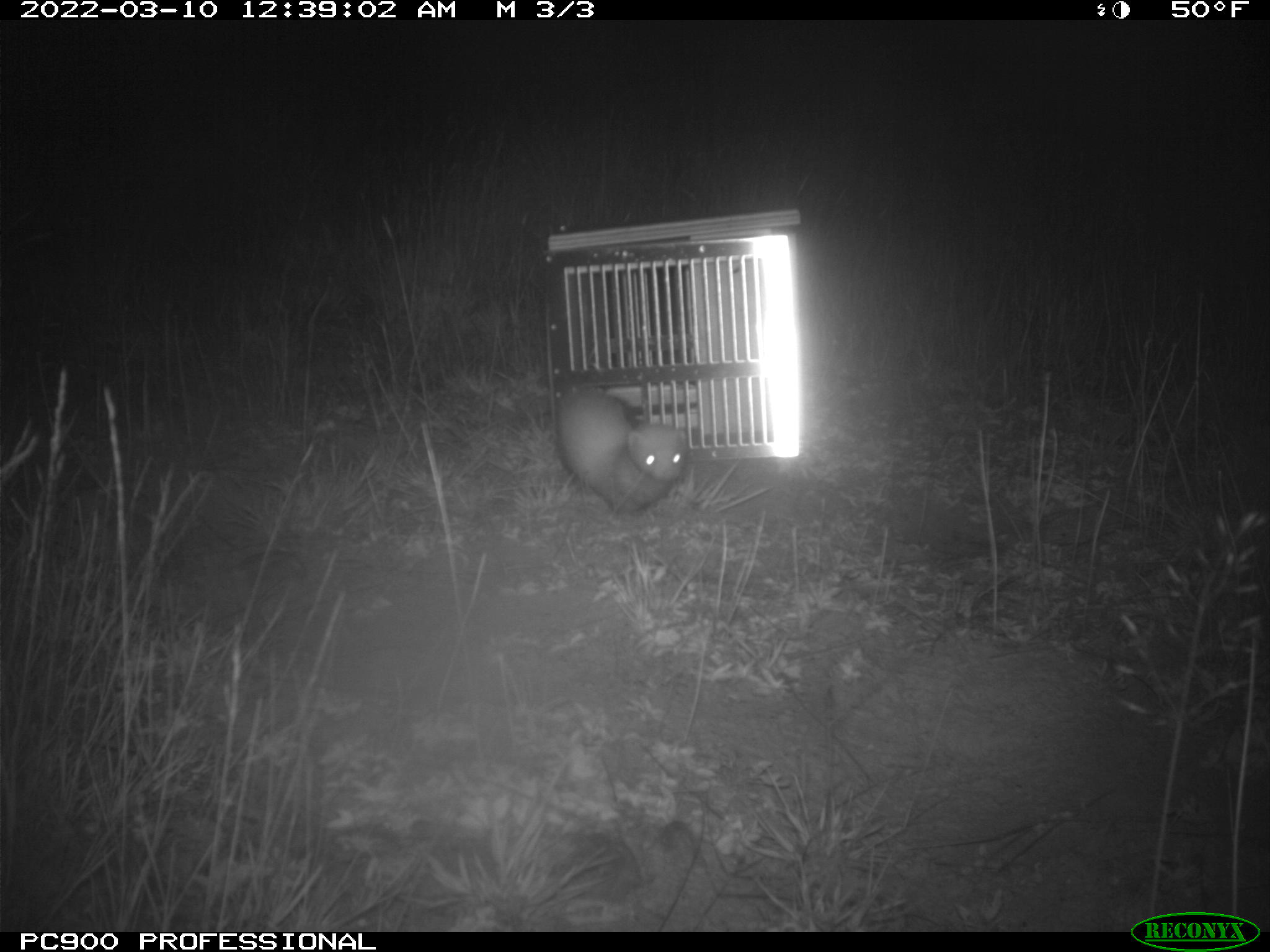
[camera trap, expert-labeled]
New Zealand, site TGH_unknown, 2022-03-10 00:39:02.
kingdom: Animalia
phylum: Chordata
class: Mammalia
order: Carnivora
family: Mustelidae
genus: Mustela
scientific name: Mustela furo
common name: ferret